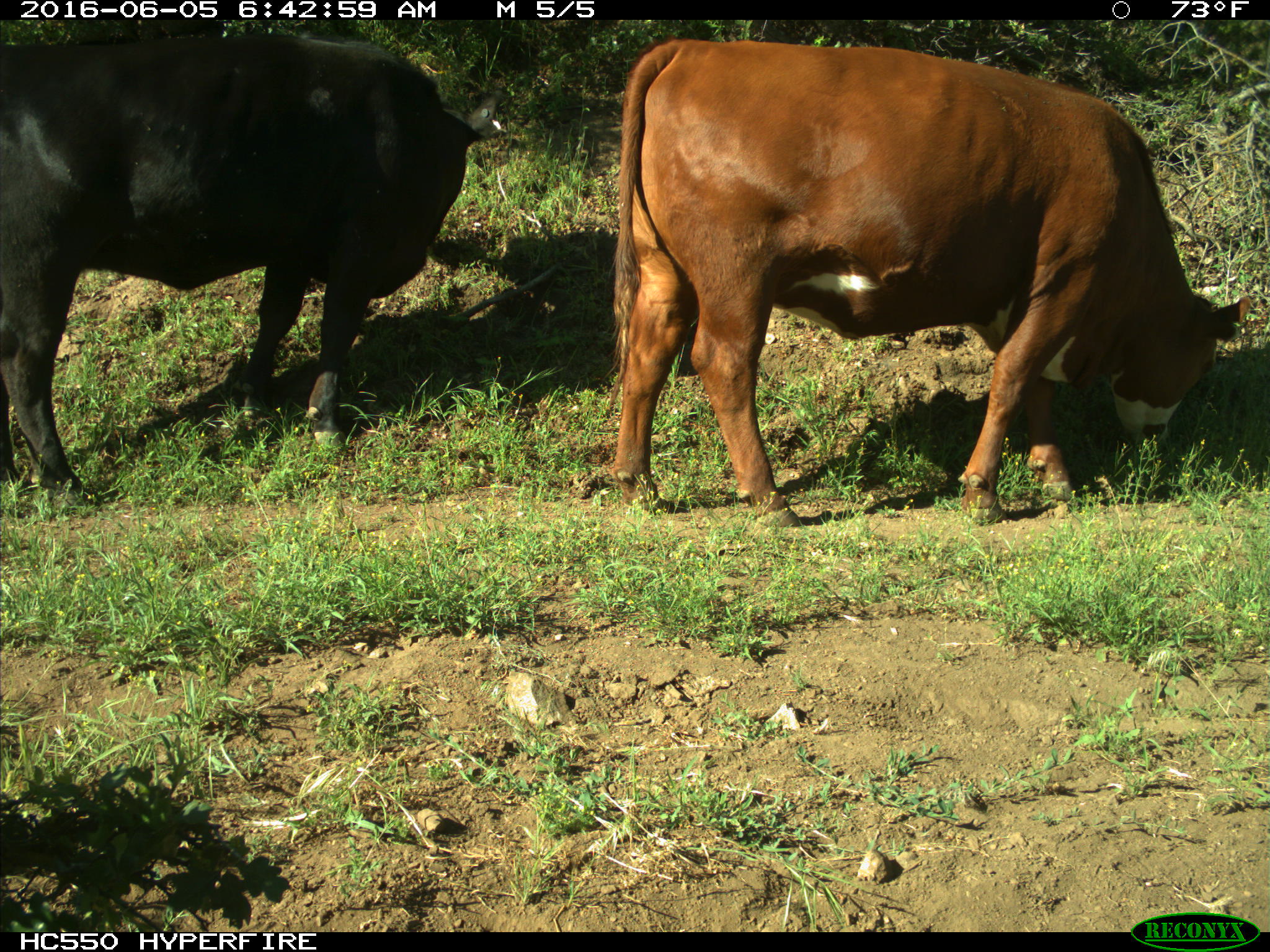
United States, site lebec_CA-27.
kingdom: Animalia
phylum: Chordata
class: Mammalia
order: Artiodactyla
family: Bovidae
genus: Bos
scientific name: Bos taurus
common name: domestic cow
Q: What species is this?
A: Bos taurus (domestic cow).